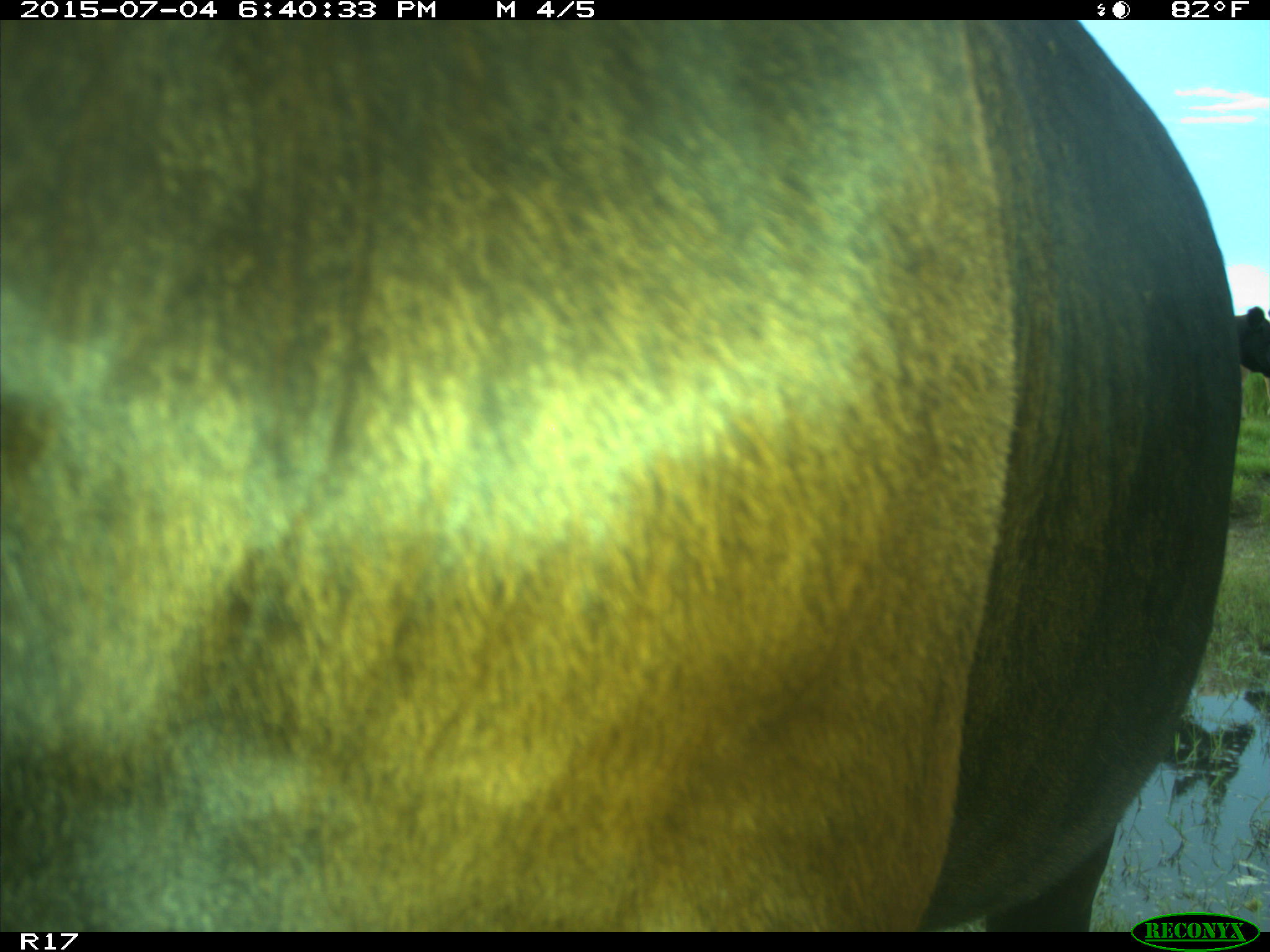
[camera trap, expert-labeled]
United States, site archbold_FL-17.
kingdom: Animalia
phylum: Chordata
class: Mammalia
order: Artiodactyla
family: Bovidae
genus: Bos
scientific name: Bos taurus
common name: domestic cow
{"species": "Bos taurus (domestic cow)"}